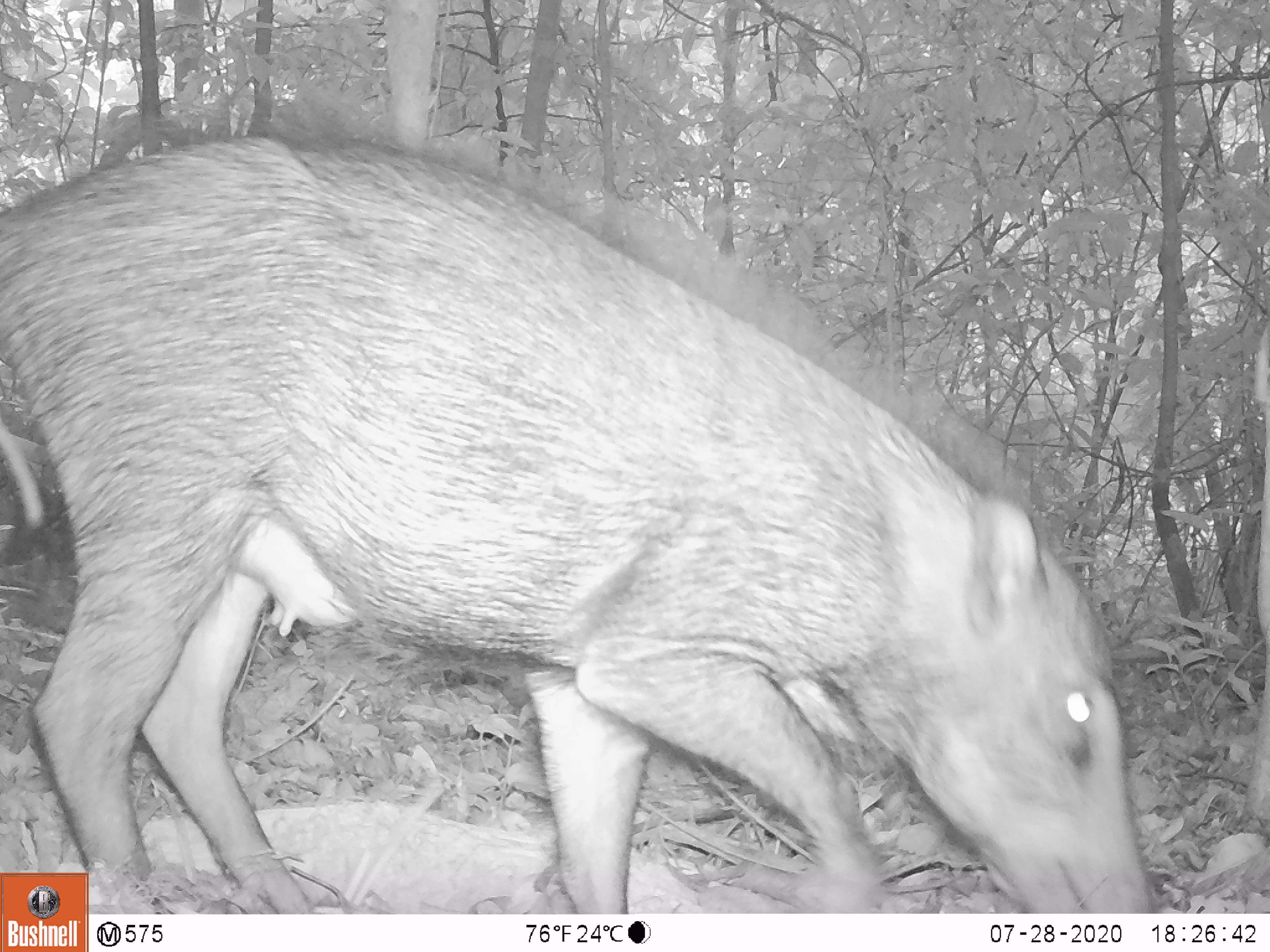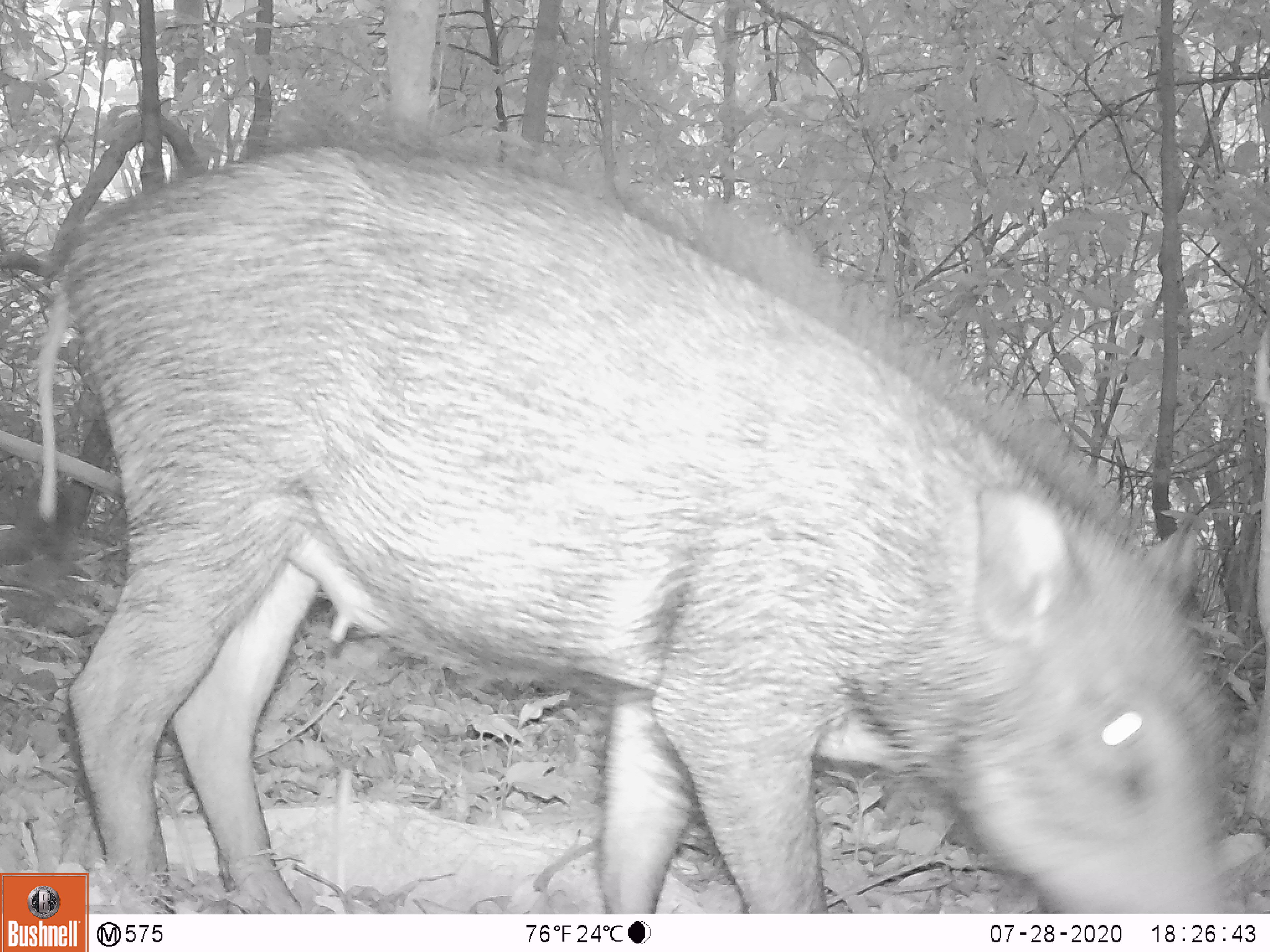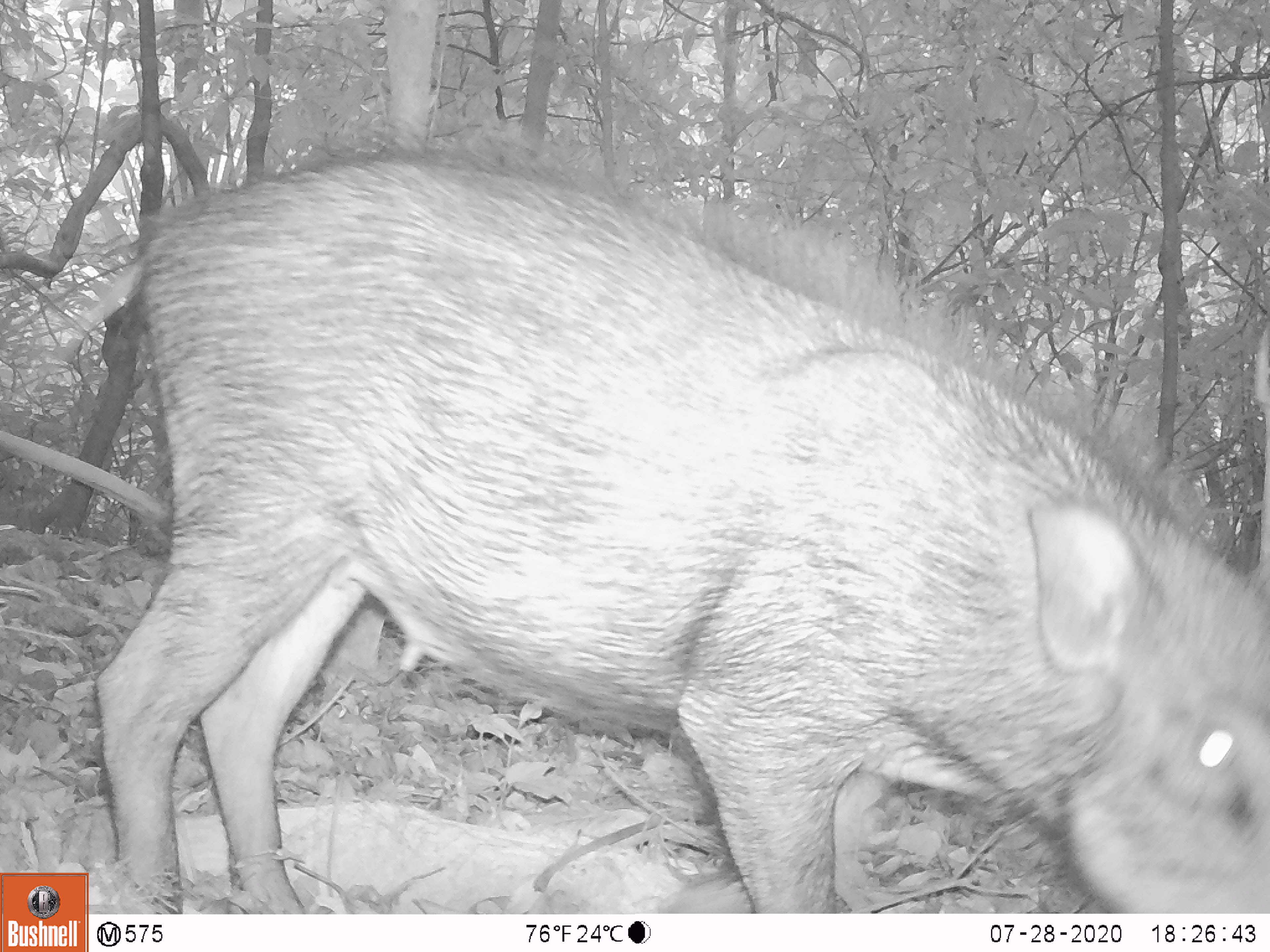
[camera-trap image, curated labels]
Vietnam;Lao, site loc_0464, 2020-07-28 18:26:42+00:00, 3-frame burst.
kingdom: Animalia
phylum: Chordata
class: Mammalia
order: Artiodactyla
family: Suidae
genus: Sus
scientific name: Sus scrofa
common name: eurasian wild pig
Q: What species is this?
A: Eurasian wild pig (Sus scrofa).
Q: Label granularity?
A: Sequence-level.